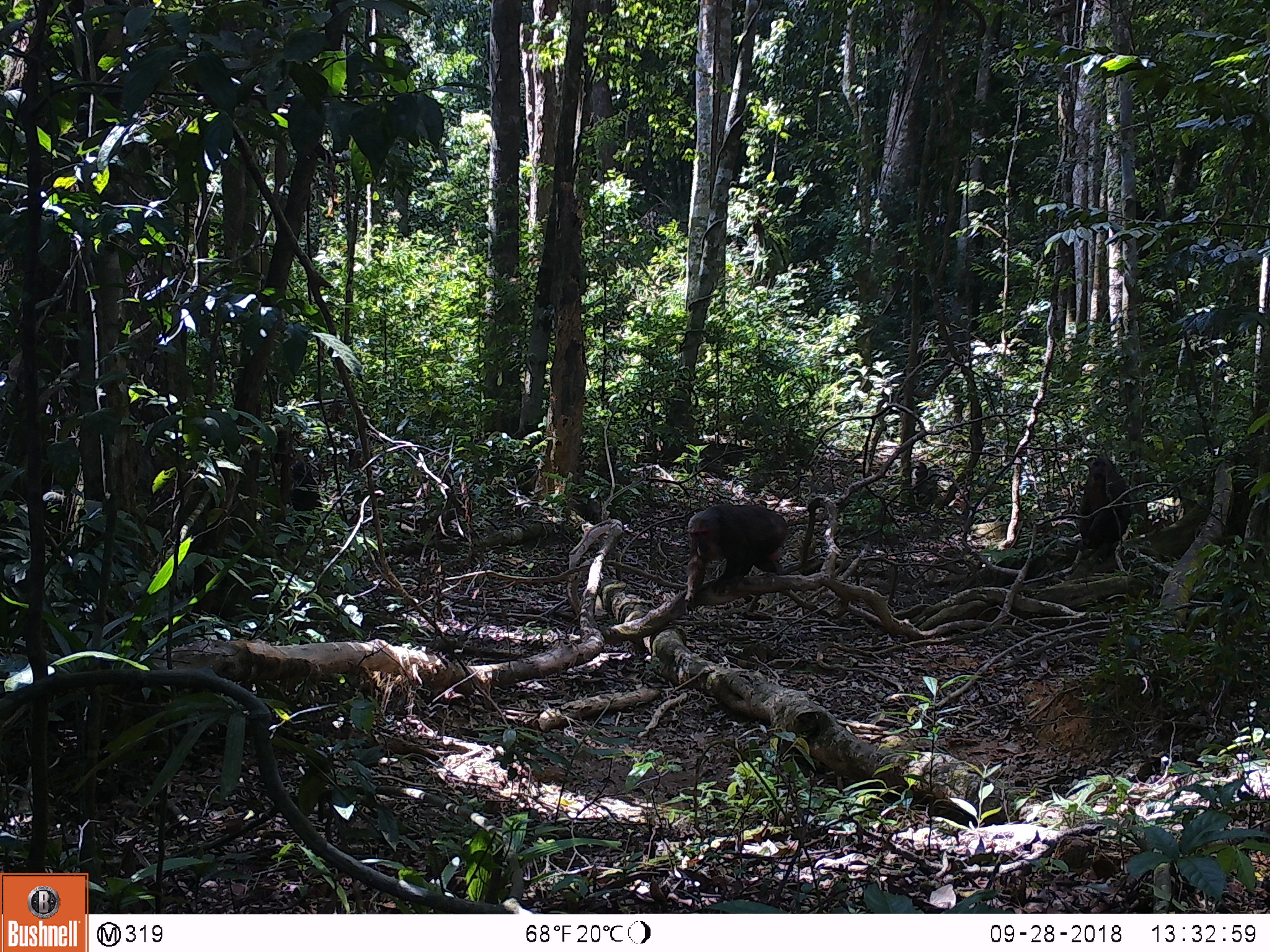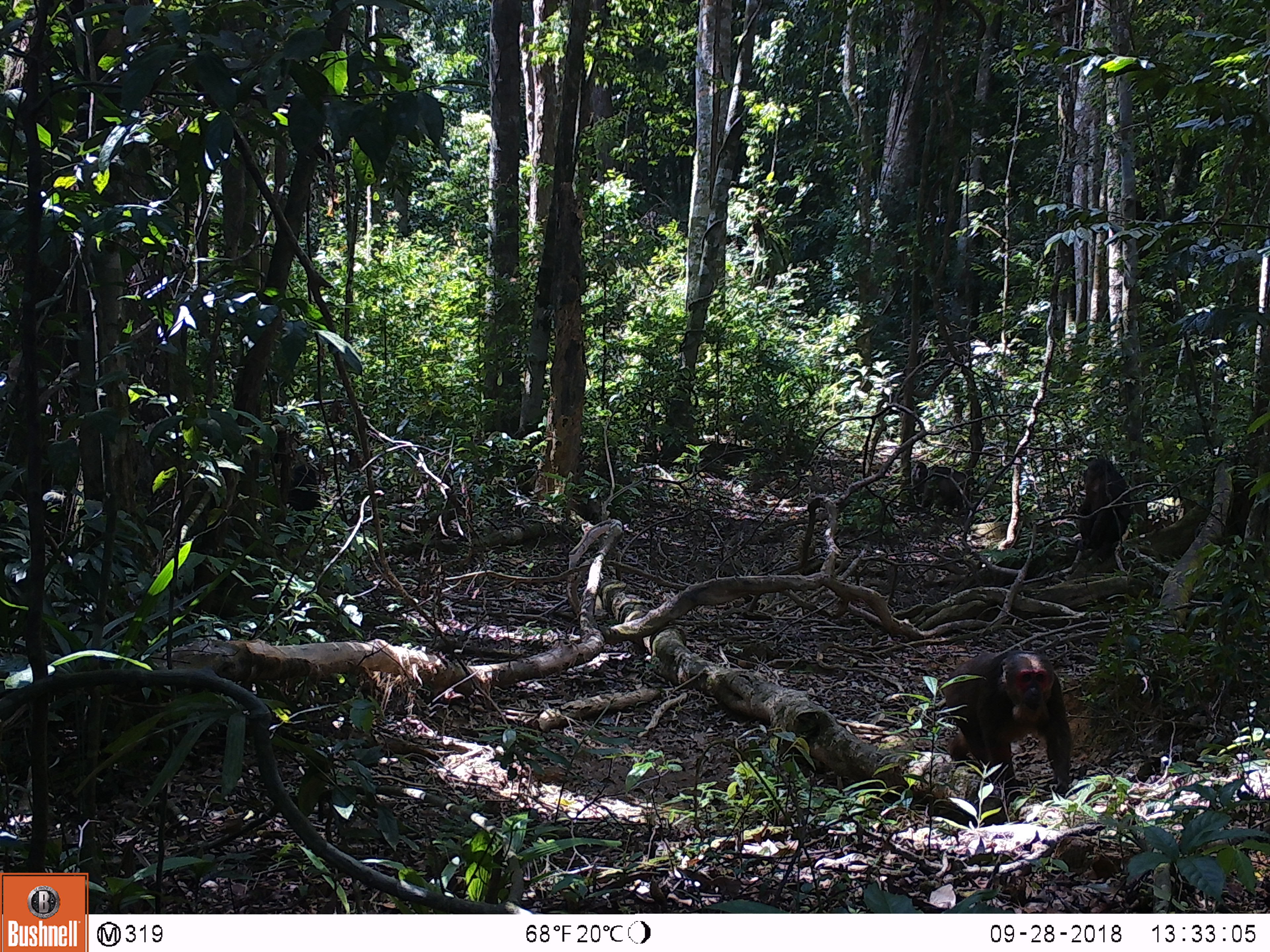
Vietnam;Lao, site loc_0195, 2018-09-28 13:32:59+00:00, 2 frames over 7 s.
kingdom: Animalia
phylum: Chordata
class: Mammalia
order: Primates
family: Cercopithecidae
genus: Macaca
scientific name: Macaca arctoides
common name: stump-tailed macaque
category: stump tailed macaque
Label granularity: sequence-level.